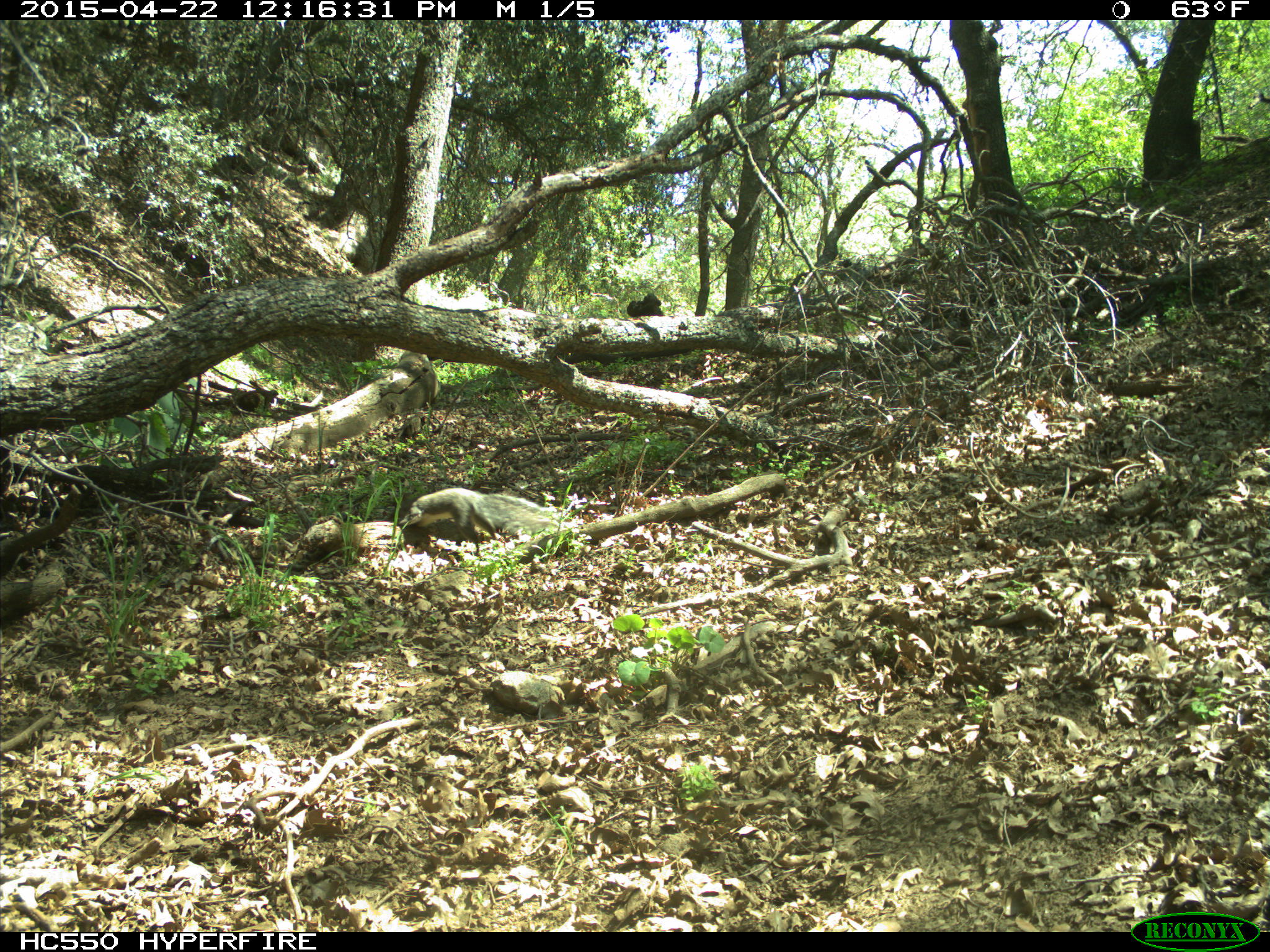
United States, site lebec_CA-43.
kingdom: Animalia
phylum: Chordata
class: Mammalia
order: Rodentia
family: Sciuridae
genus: Sciurus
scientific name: Sciurus carolinensis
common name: eastern gray squirrel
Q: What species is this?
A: Sciurus carolinensis (eastern gray squirrel).